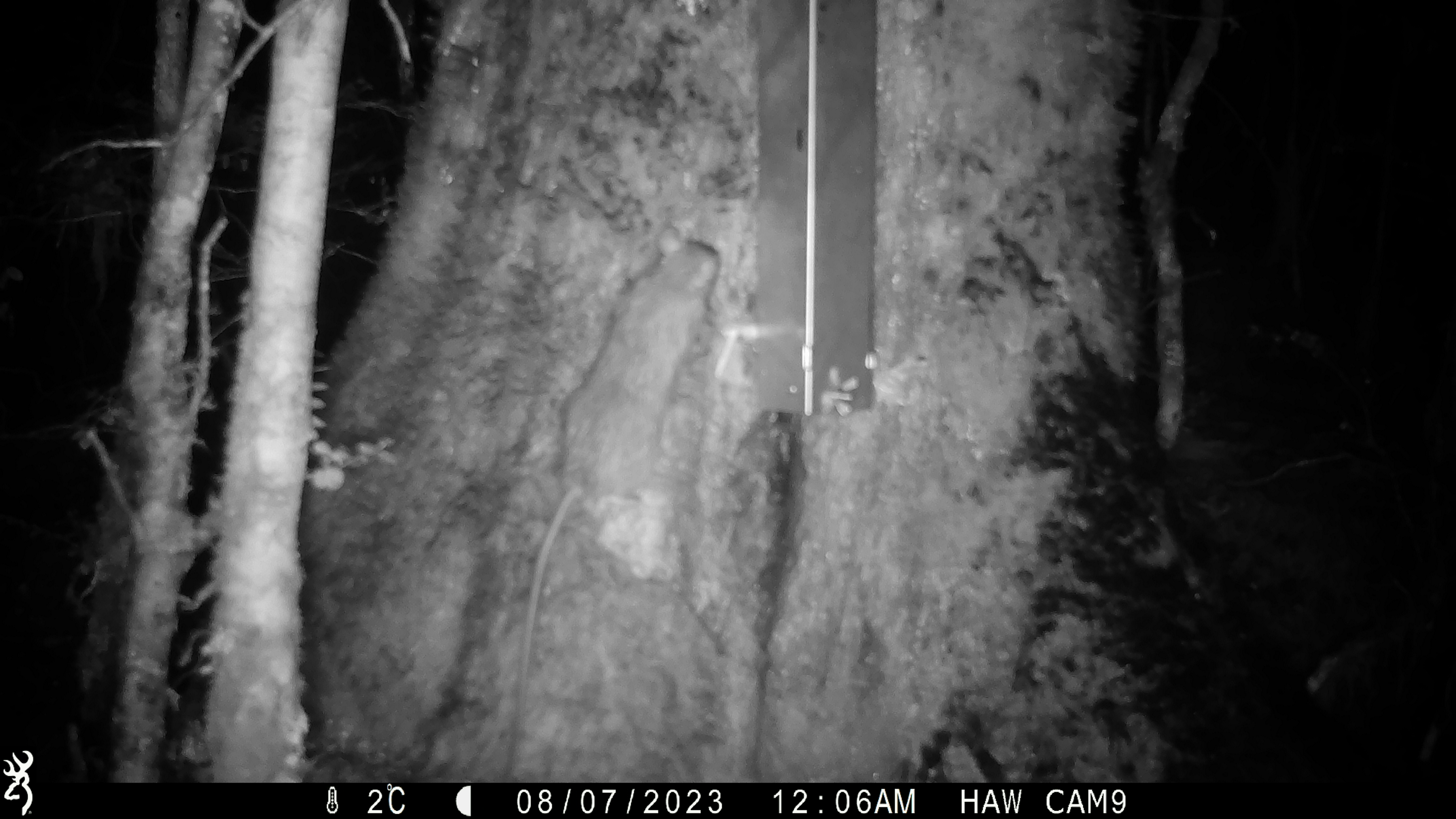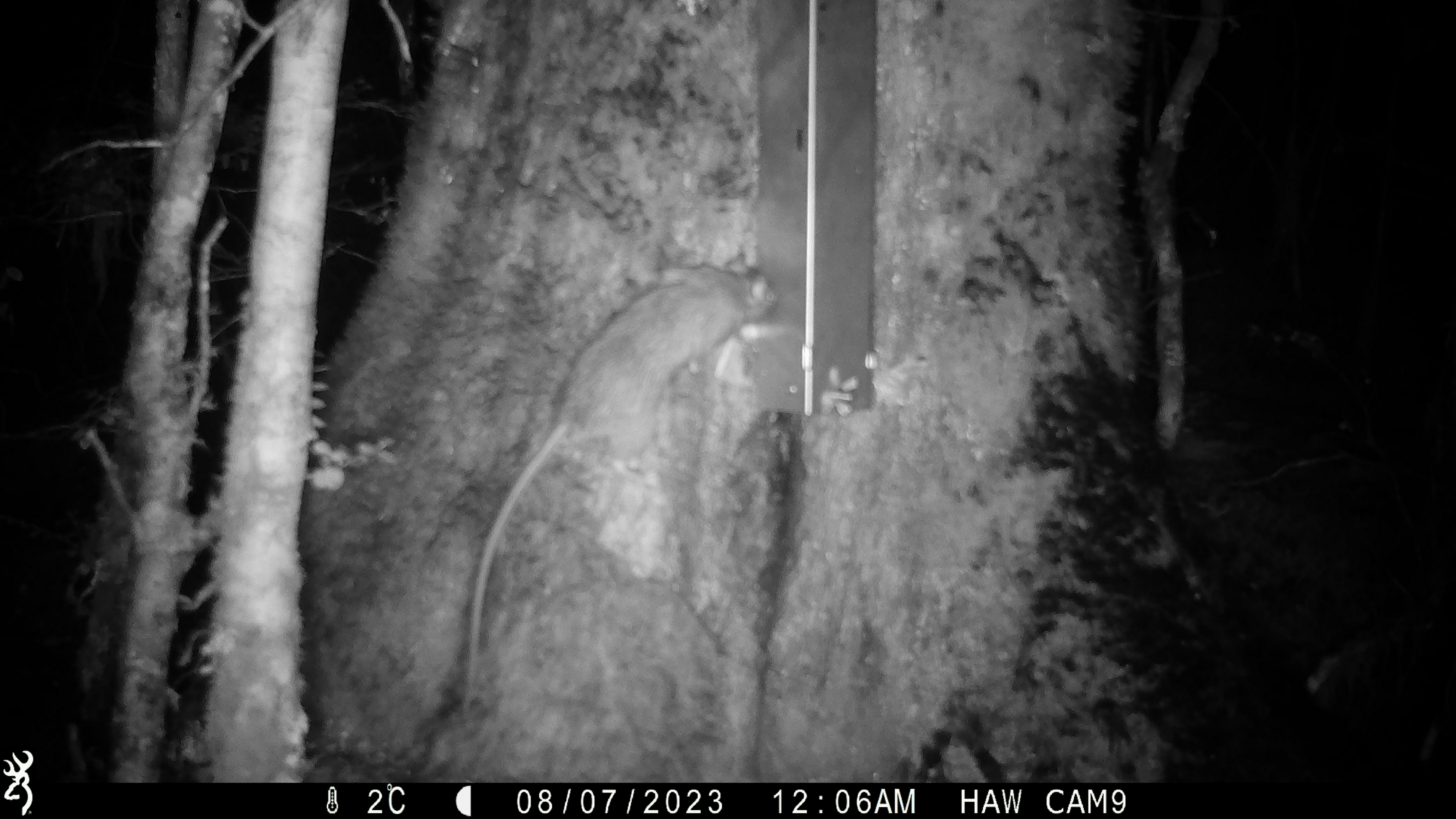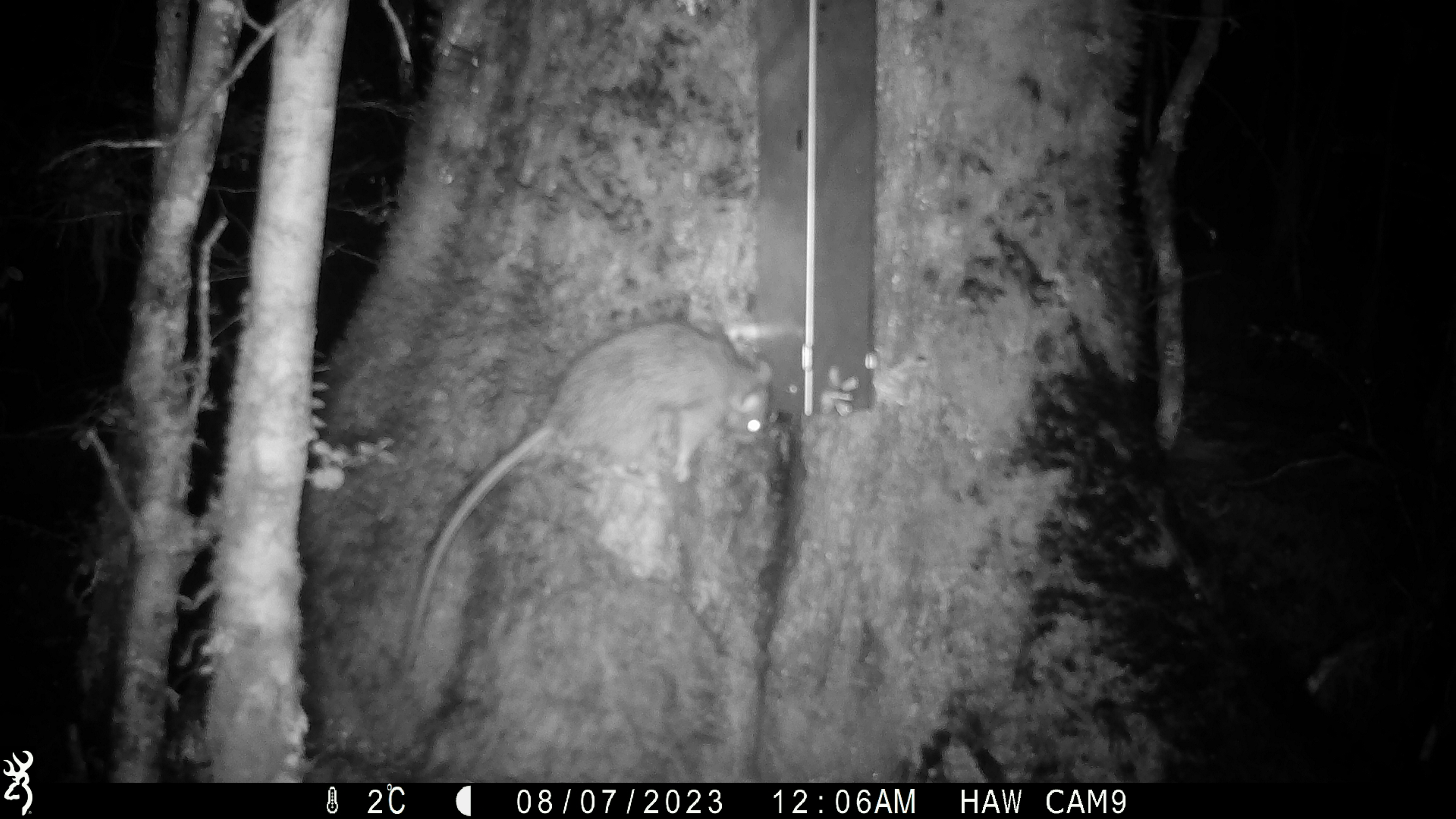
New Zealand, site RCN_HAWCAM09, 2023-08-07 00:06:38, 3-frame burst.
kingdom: Animalia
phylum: Chordata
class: Mammalia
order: Rodentia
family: Muridae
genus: Rattus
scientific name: Rattus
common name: rat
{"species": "rat (Rattus)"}